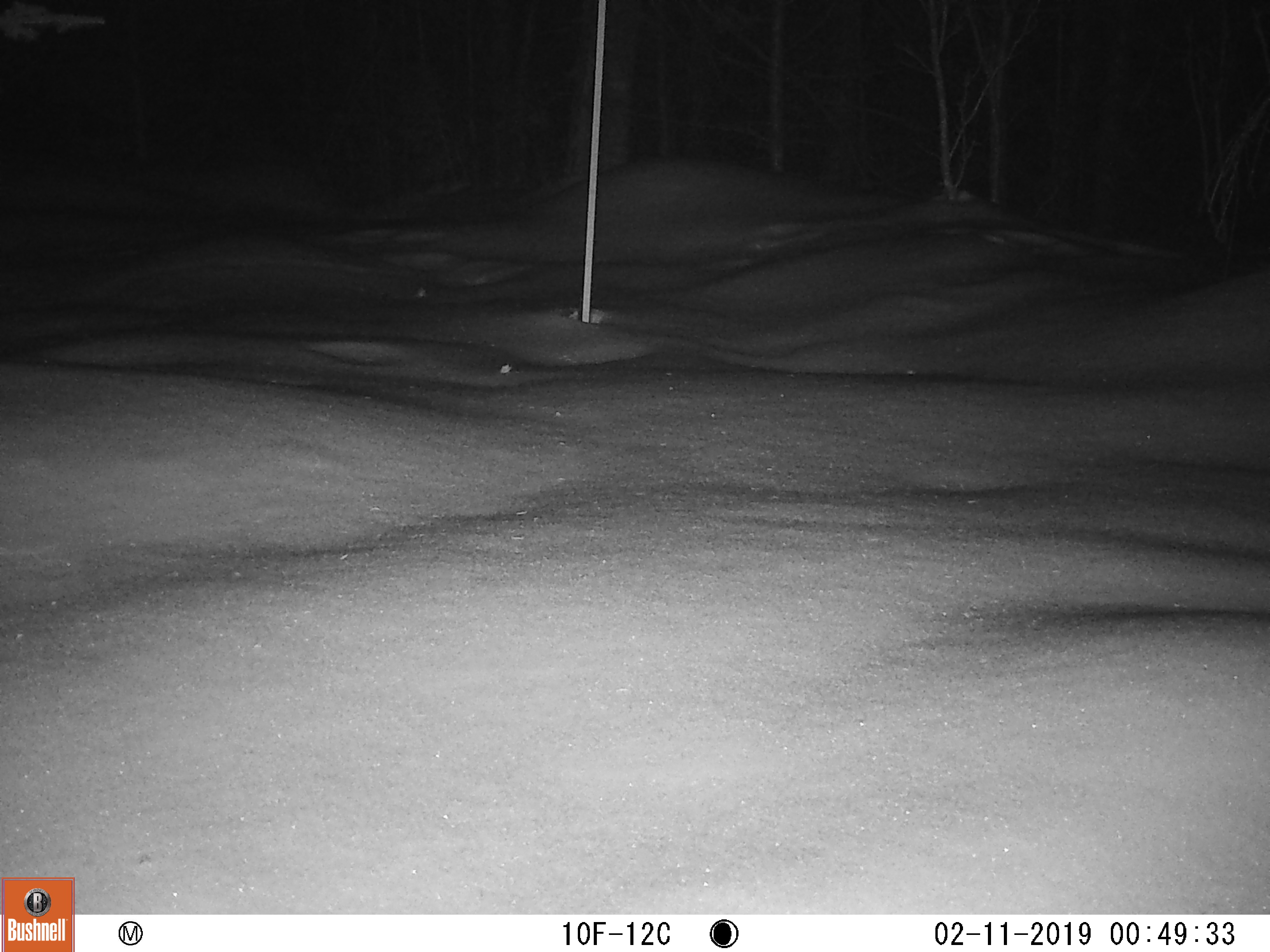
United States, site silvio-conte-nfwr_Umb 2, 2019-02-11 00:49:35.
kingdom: Animalia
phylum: Chordata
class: Mammalia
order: Lagomorpha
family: Leporidae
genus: Lepus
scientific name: Lepus americanus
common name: snowshoe hare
Snowshoe hare (Lepus americanus).